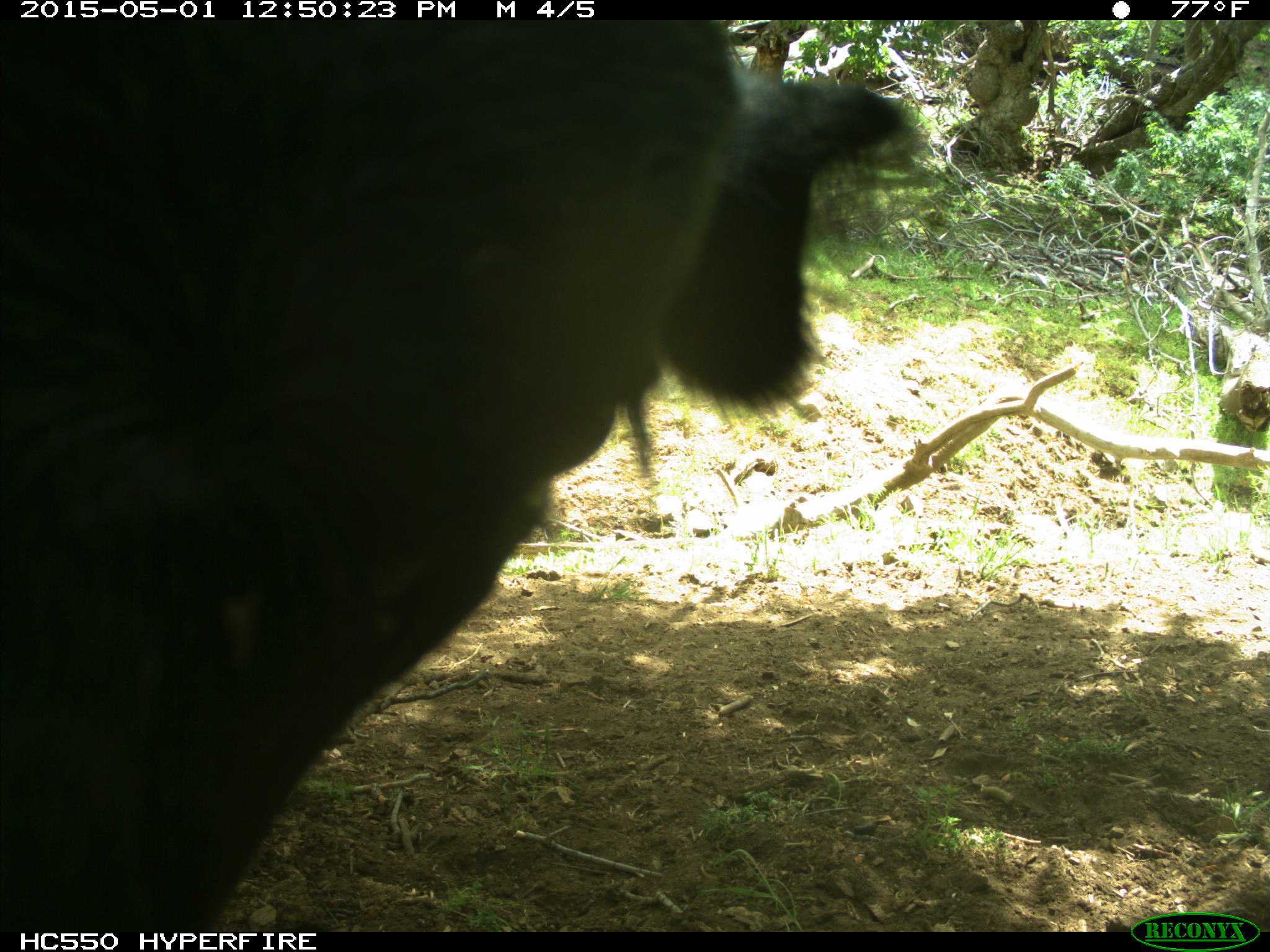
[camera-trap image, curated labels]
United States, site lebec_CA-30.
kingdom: Animalia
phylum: Chordata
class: Mammalia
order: Artiodactyla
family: Bovidae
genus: Bos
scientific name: Bos taurus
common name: domestic cow